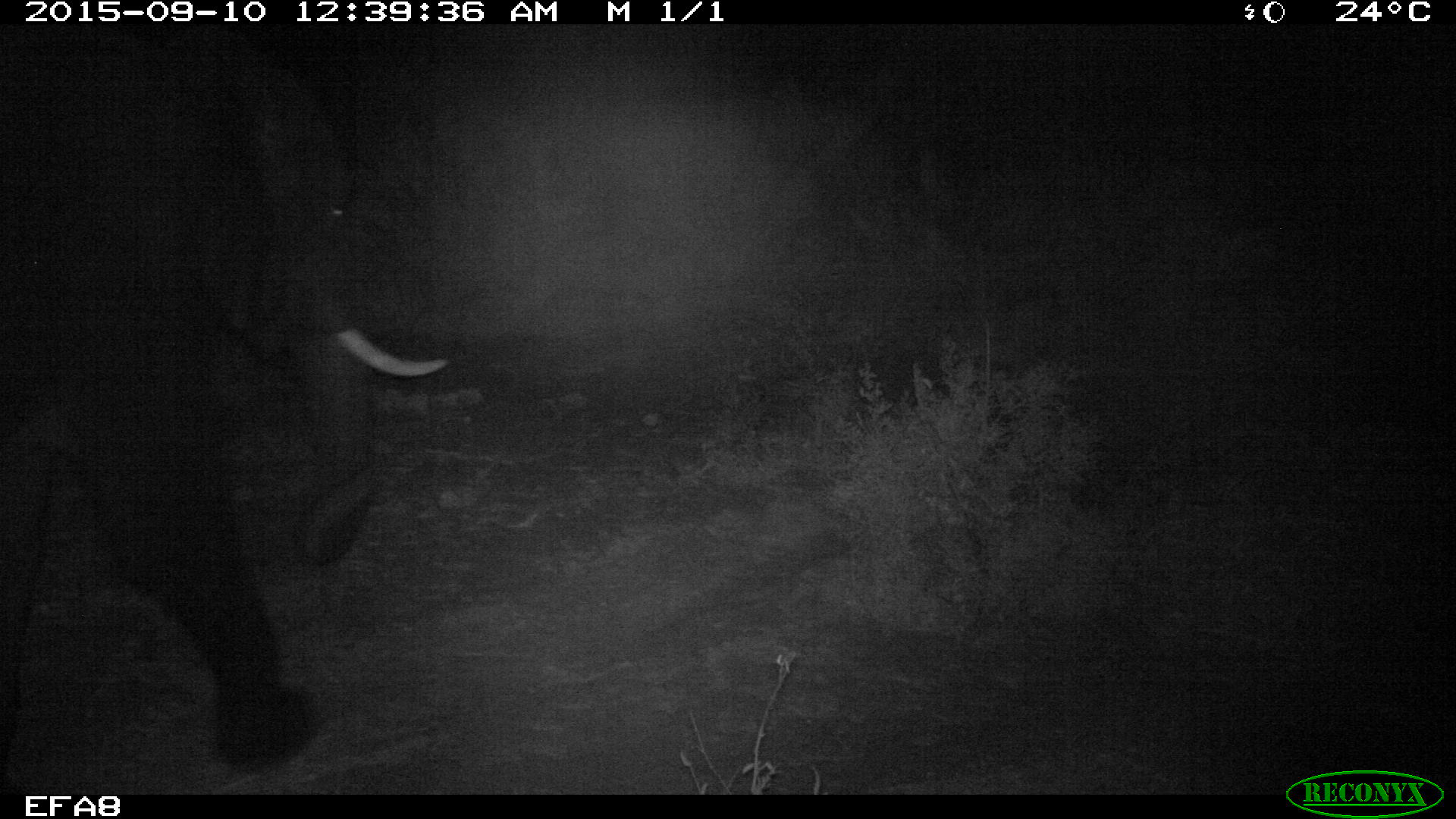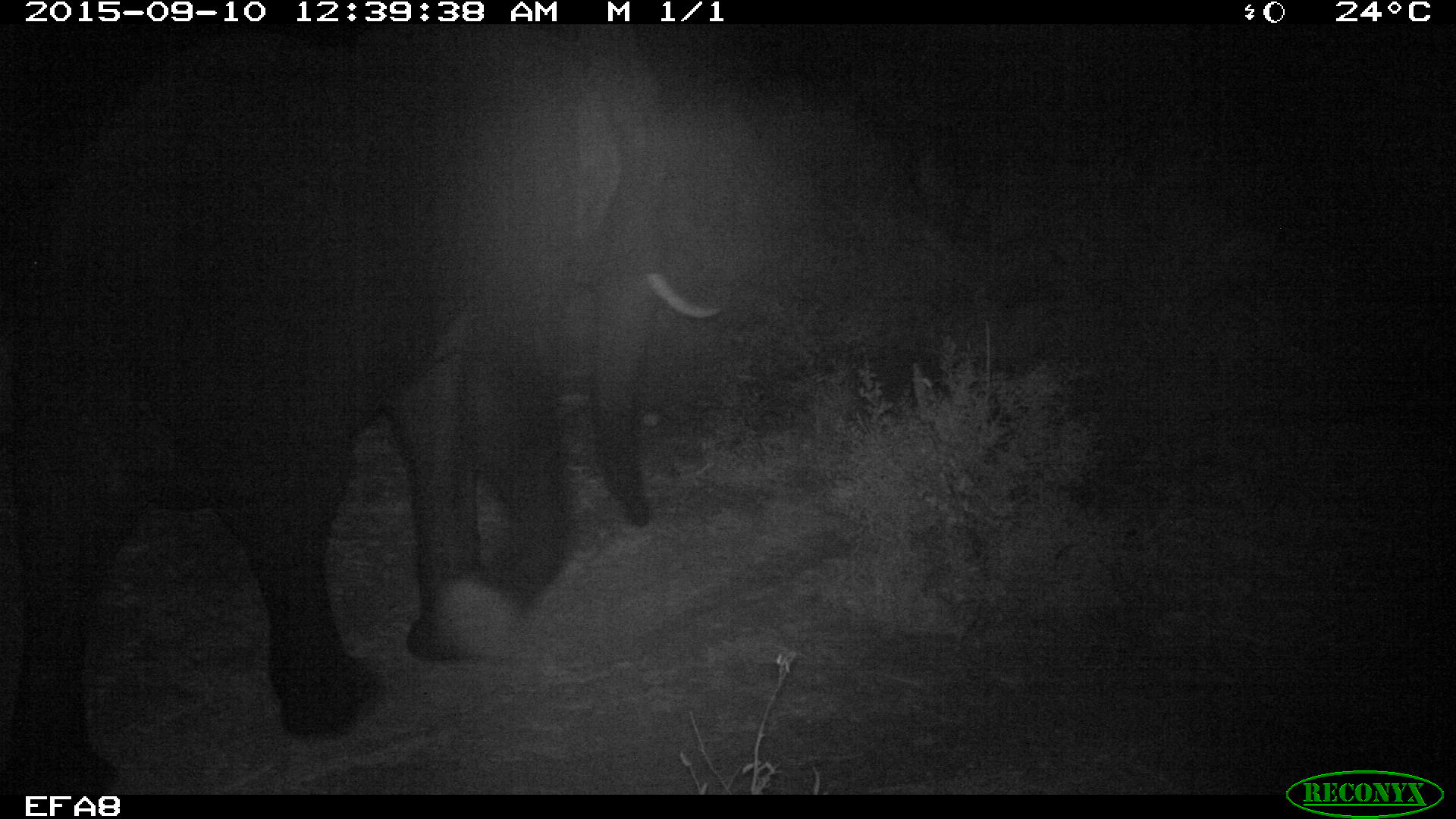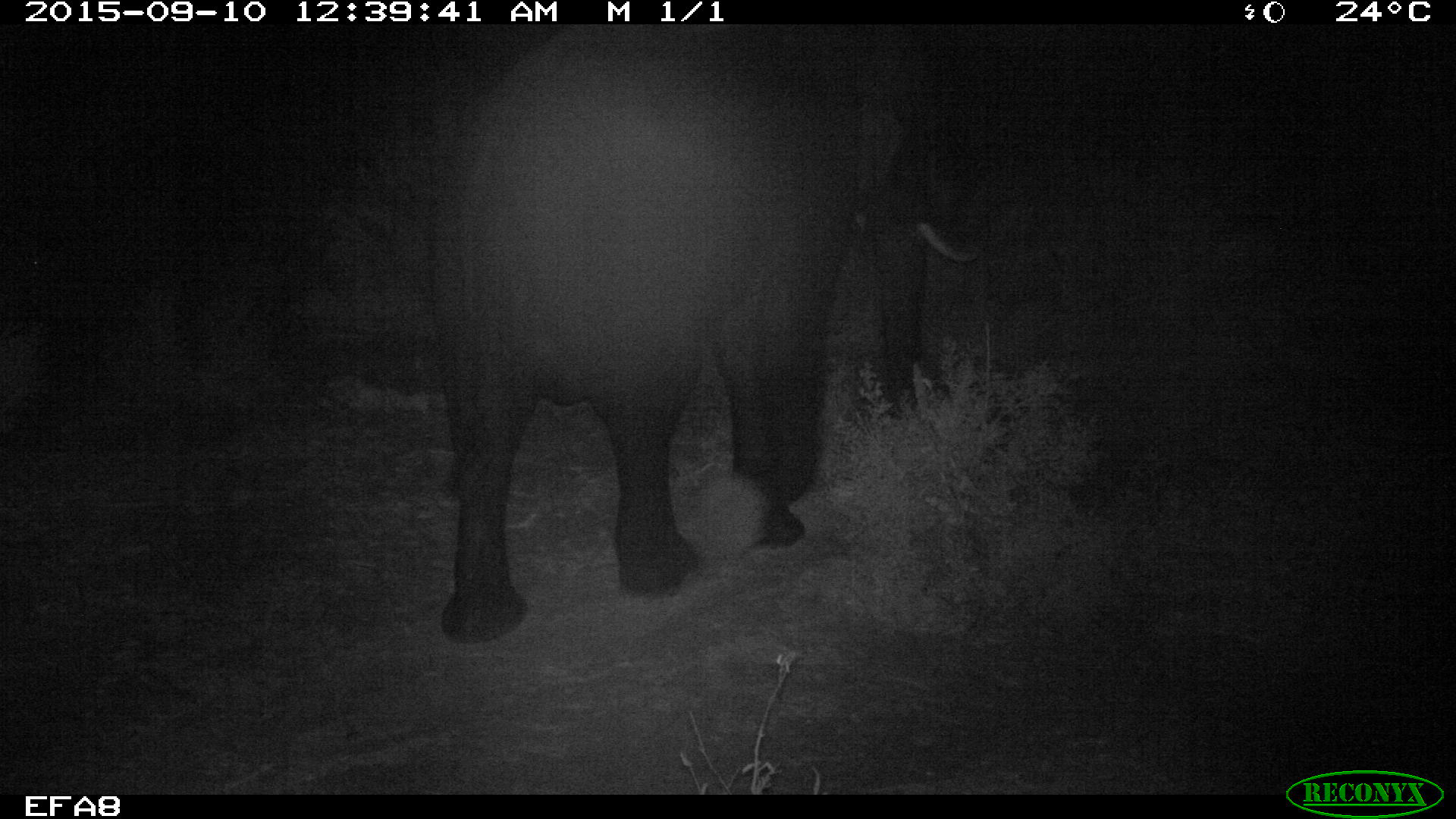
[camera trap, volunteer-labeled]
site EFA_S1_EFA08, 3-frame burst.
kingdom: Animalia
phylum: Chordata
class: Mammalia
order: Proboscidea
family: Elephantidae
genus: Loxodonta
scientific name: Loxodonta africana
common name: african bush elephant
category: elephant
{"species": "elephant (african bush elephant) (Loxodonta africana)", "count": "1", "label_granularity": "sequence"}